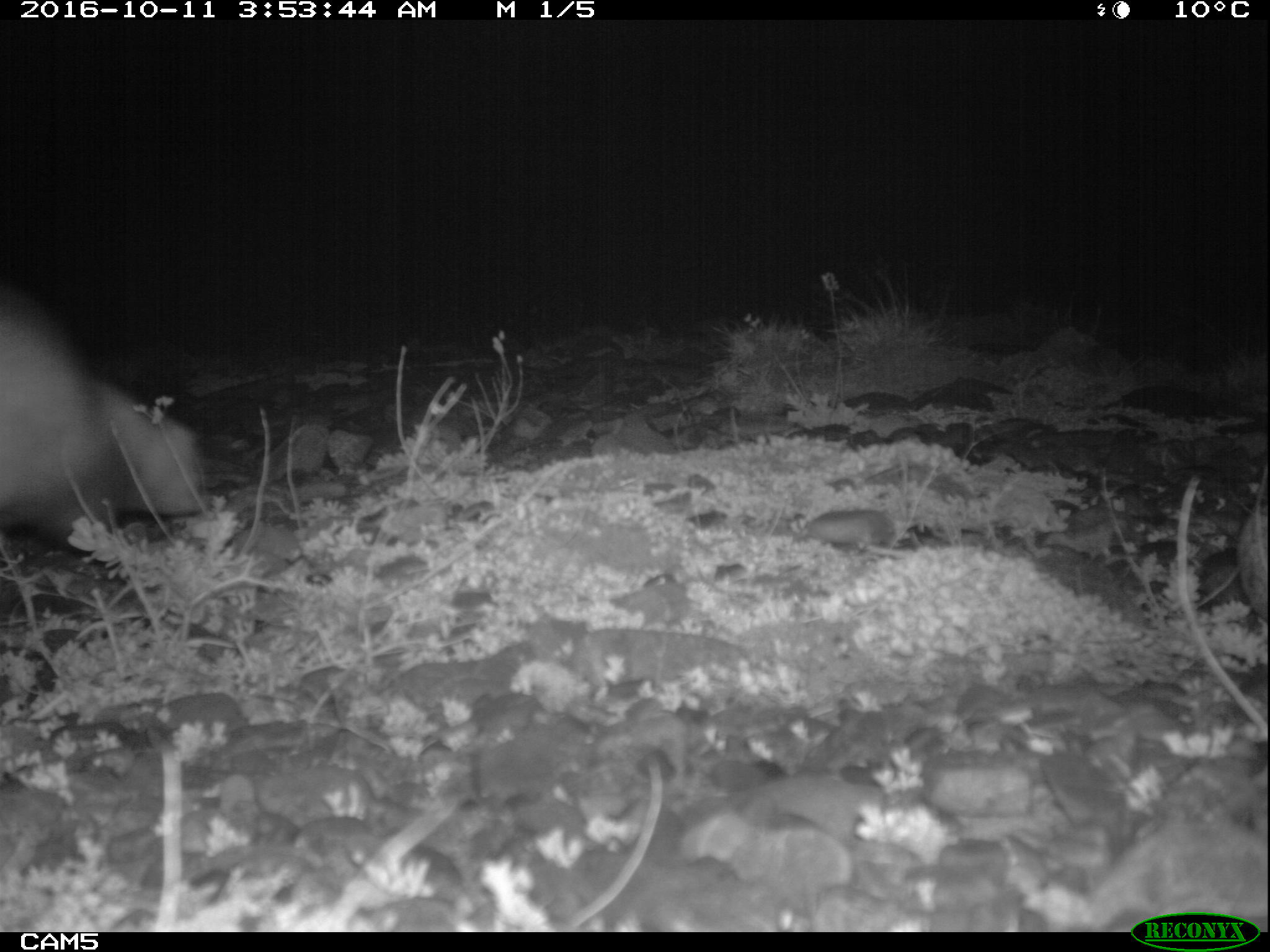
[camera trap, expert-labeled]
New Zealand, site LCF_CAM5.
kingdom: Animalia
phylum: Chordata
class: Mammalia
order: Carnivora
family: Mustelidae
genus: Mustela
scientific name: Mustela furo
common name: ferret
Ferret (Mustela furo).